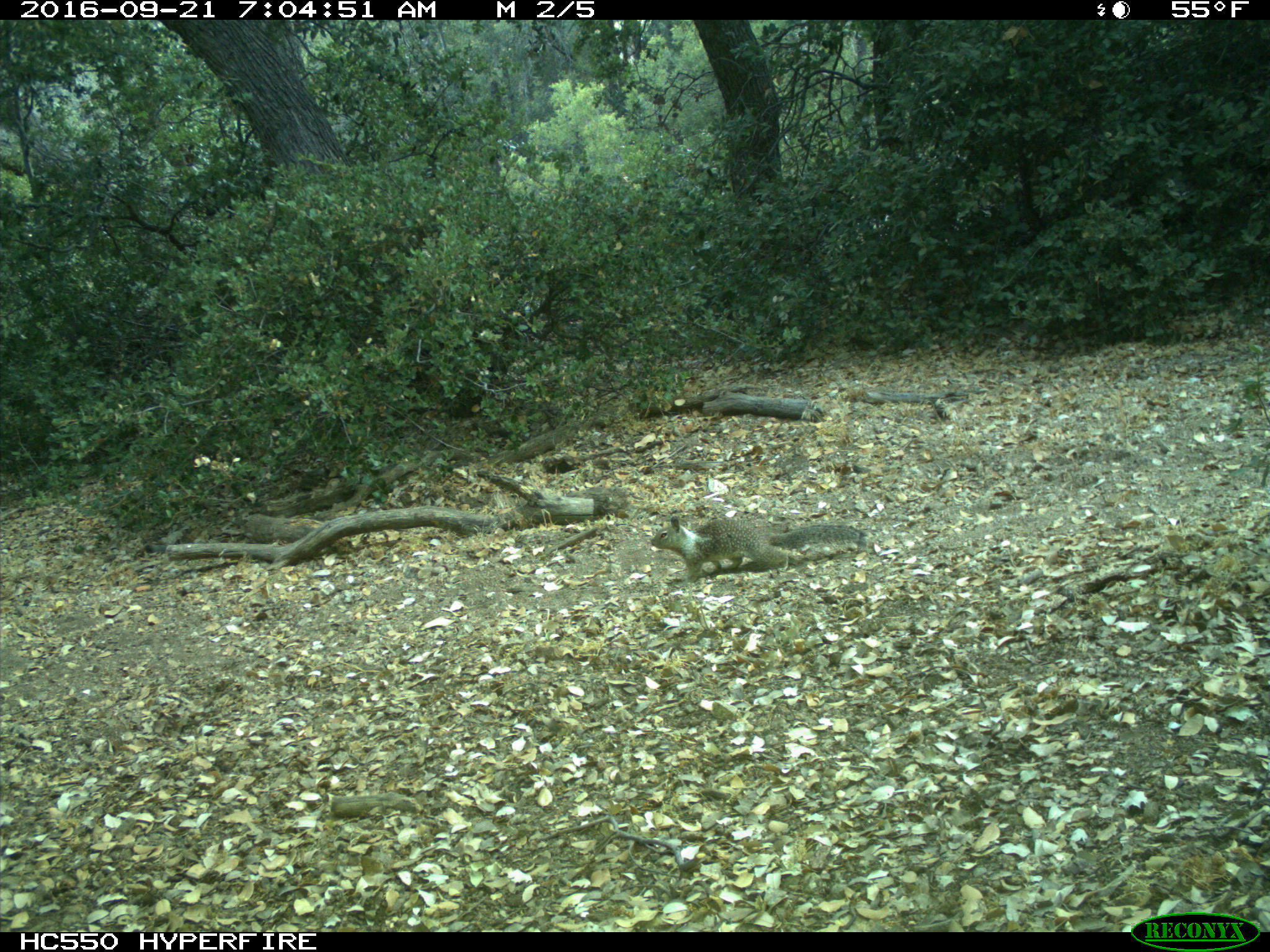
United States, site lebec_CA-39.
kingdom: Animalia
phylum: Chordata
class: Mammalia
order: Rodentia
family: Sciuridae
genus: Otospermophilus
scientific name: Otospermophilus beecheyi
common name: california ground squirrel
Otospermophilus beecheyi (california ground squirrel).